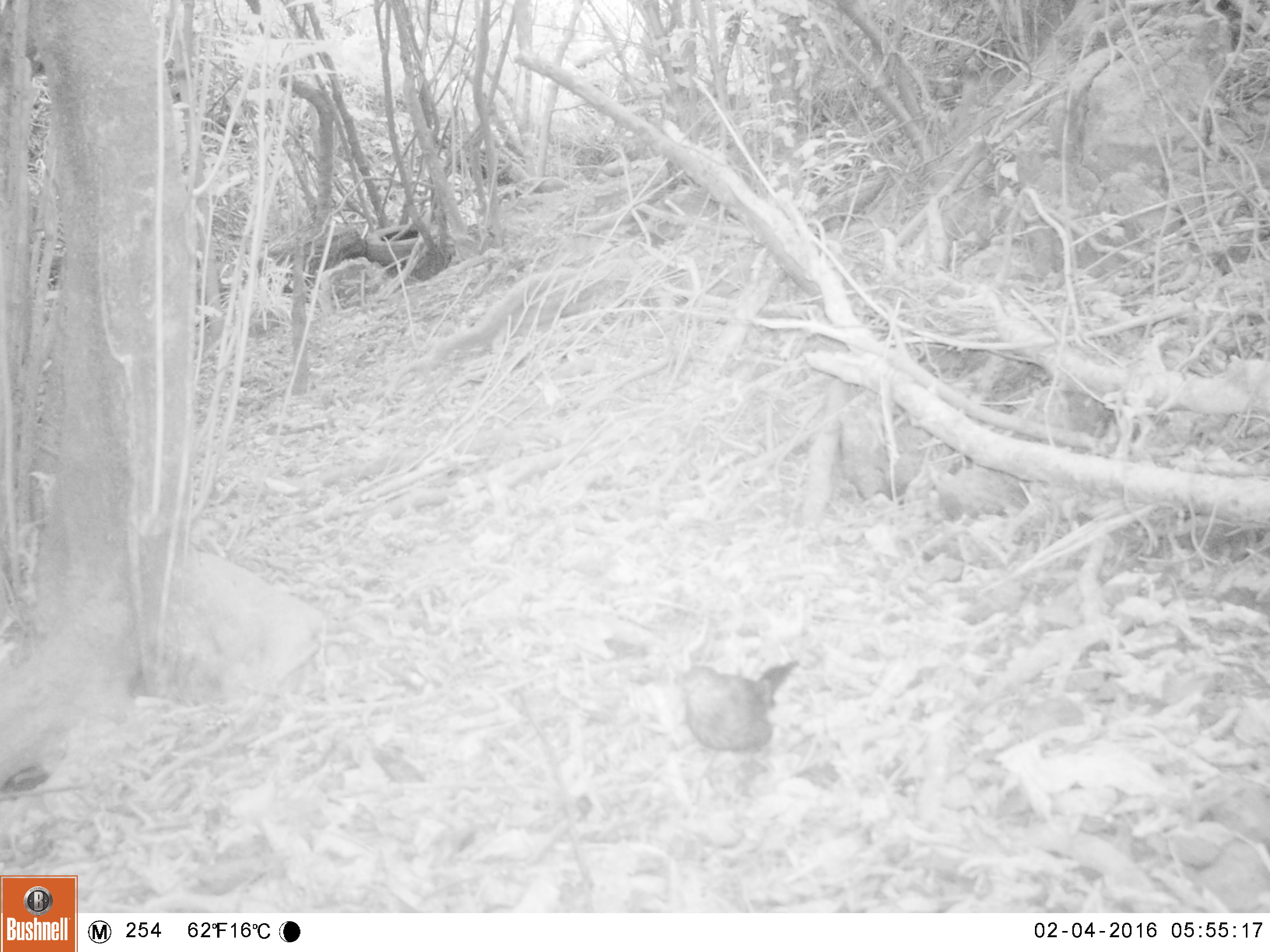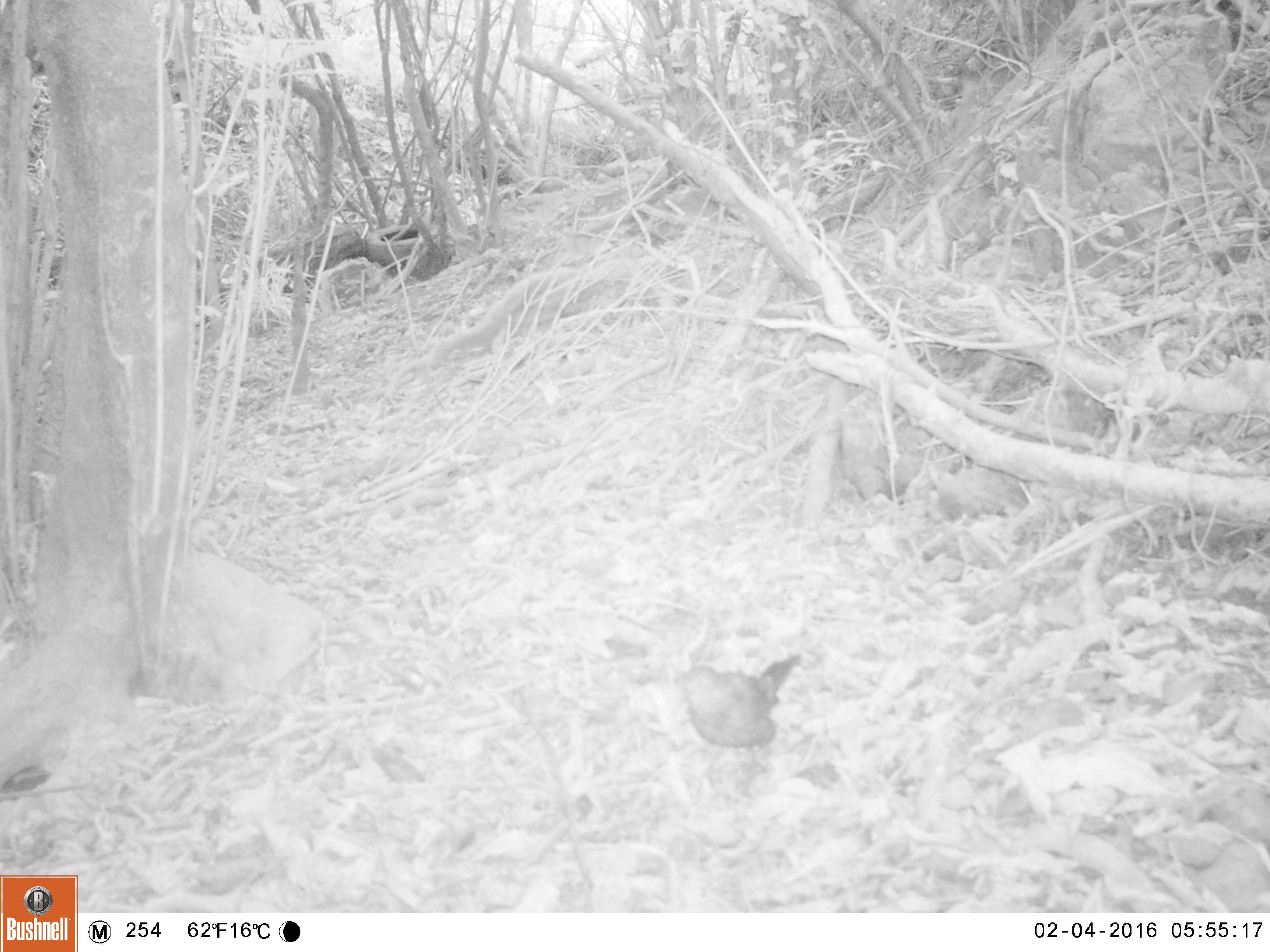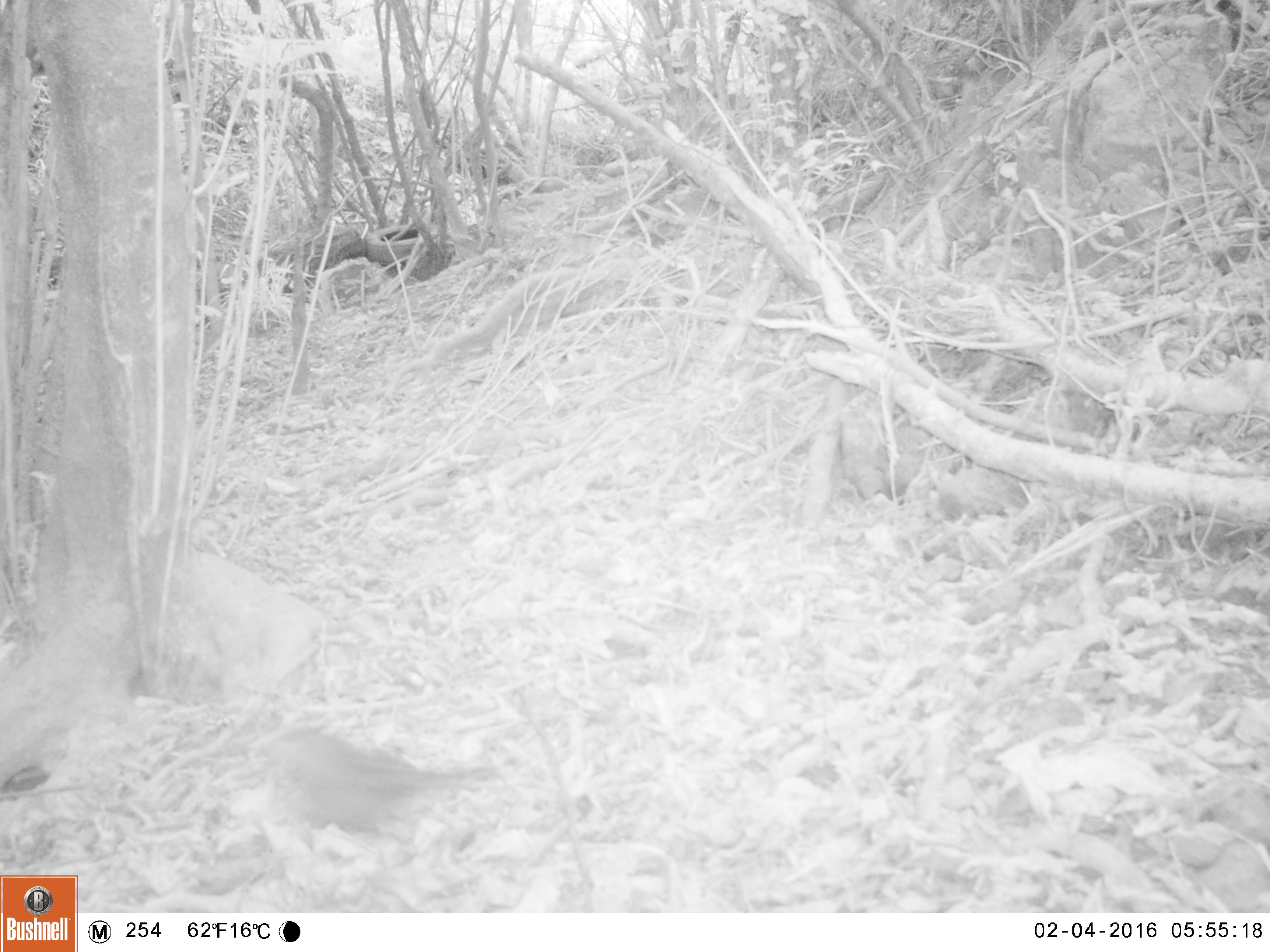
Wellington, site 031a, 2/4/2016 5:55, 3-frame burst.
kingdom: Animalia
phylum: Chordata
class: Aves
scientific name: Aves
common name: bird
Bird (Aves).